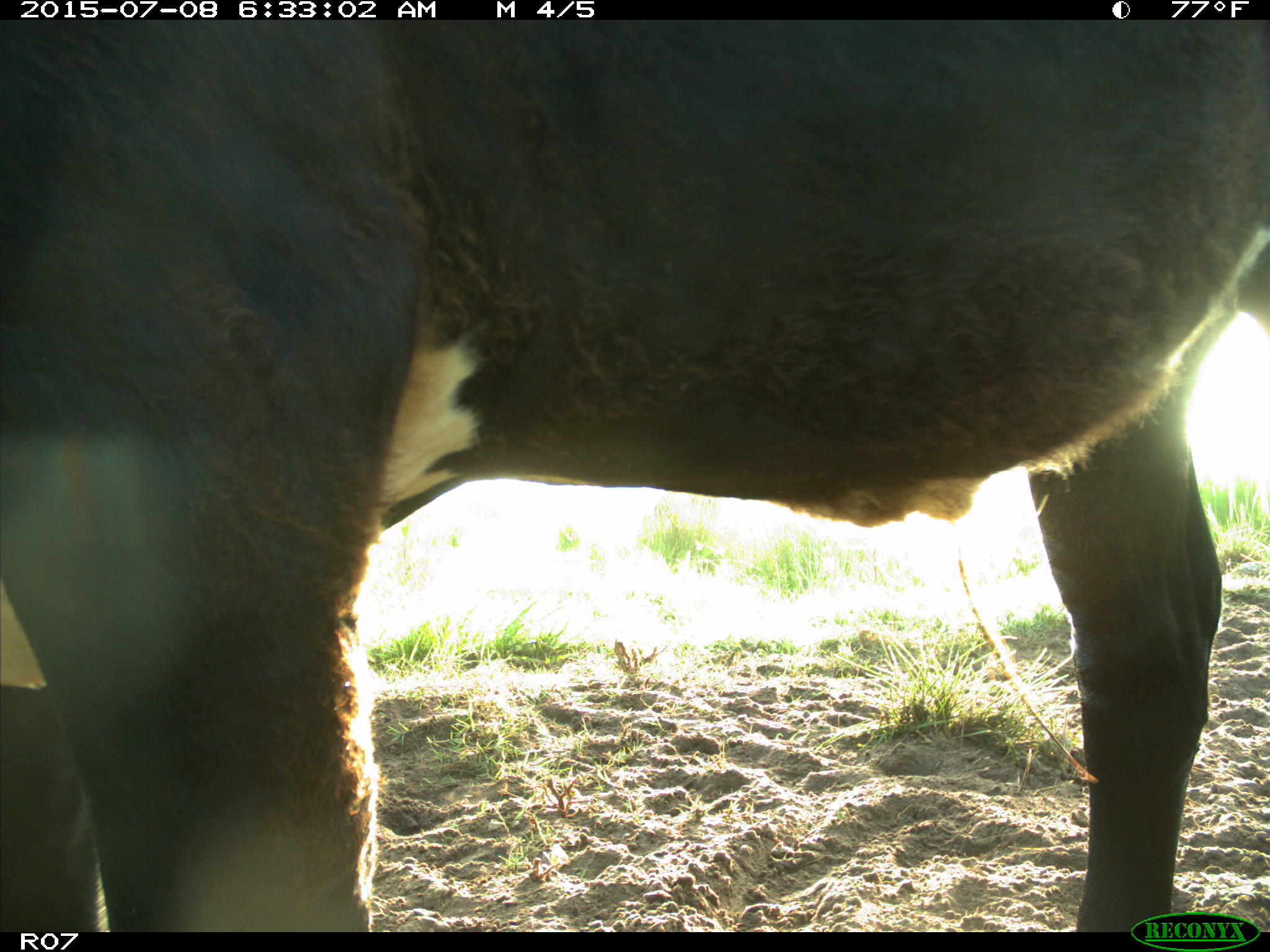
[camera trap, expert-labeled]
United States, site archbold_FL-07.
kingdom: Animalia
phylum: Chordata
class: Mammalia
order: Artiodactyla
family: Bovidae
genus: Bos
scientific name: Bos taurus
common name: domestic cow